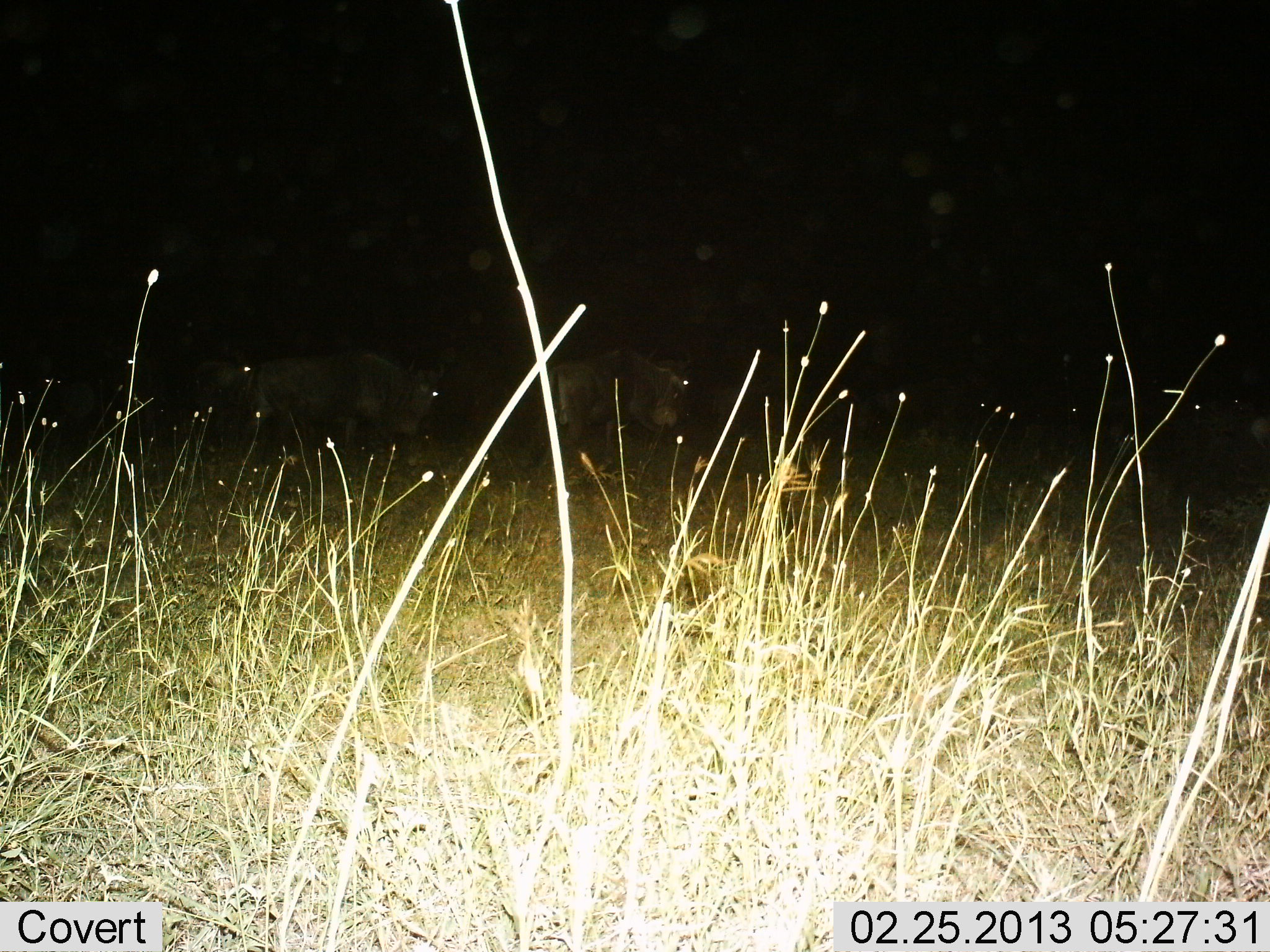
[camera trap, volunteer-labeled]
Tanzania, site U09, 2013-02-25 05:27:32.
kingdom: Animalia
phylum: Chordata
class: Mammalia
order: Artiodactyla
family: Bovidae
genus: Connochaetes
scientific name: Connochaetes taurinus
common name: blue wildebeest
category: wildebeest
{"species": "wildebeest (blue wildebeest) (Connochaetes taurinus)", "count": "3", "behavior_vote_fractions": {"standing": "31%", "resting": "3%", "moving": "69%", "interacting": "0%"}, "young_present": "0%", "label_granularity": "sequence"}